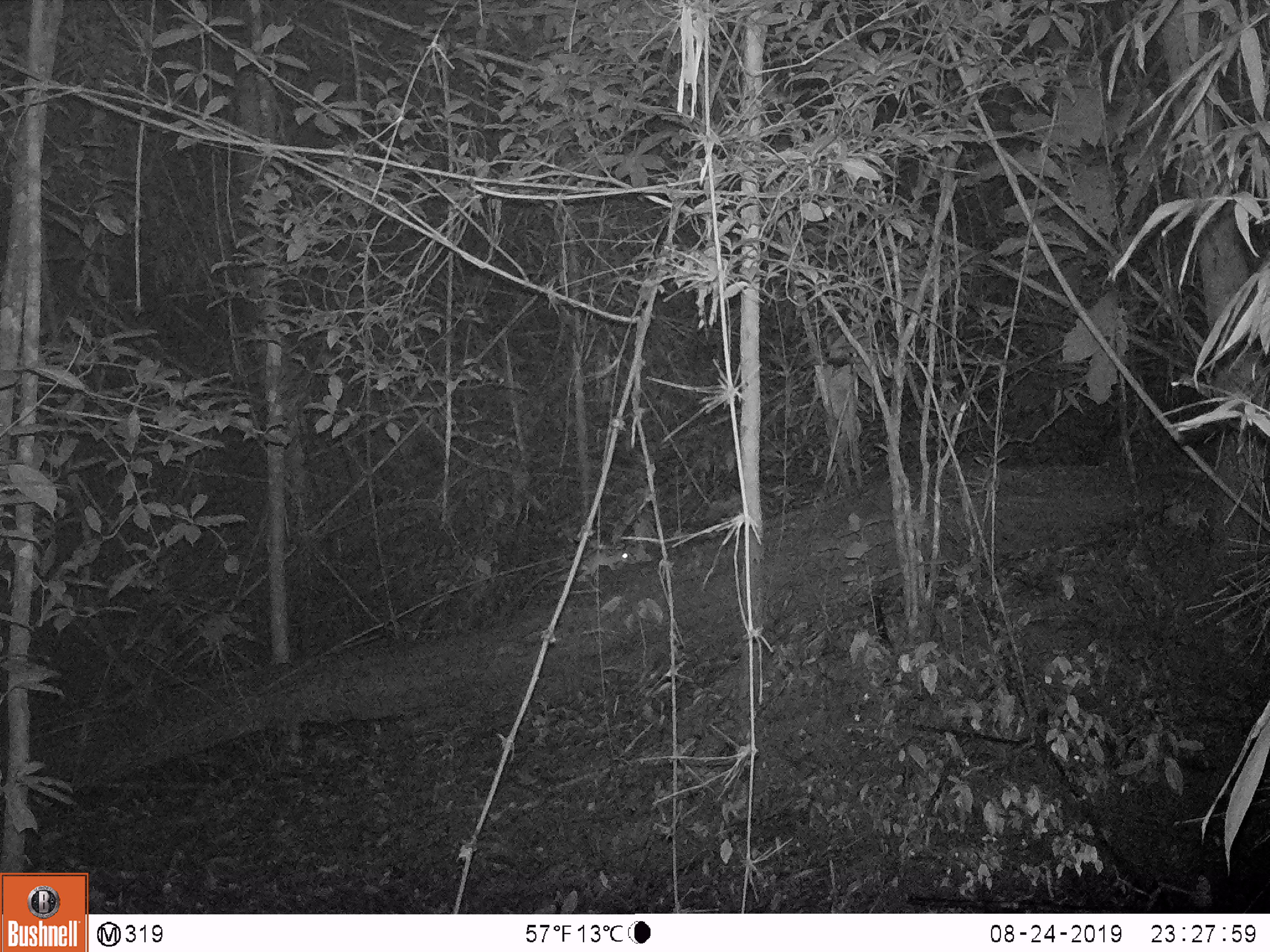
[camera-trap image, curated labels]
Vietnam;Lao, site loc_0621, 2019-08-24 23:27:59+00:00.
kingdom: Animalia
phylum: Chordata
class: Mammalia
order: Rodentia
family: Muridae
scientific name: Muridae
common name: old-world mice and rats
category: unidentified murid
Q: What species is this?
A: Unidentified murid (old-world mice and rats) (Muridae).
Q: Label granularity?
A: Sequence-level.